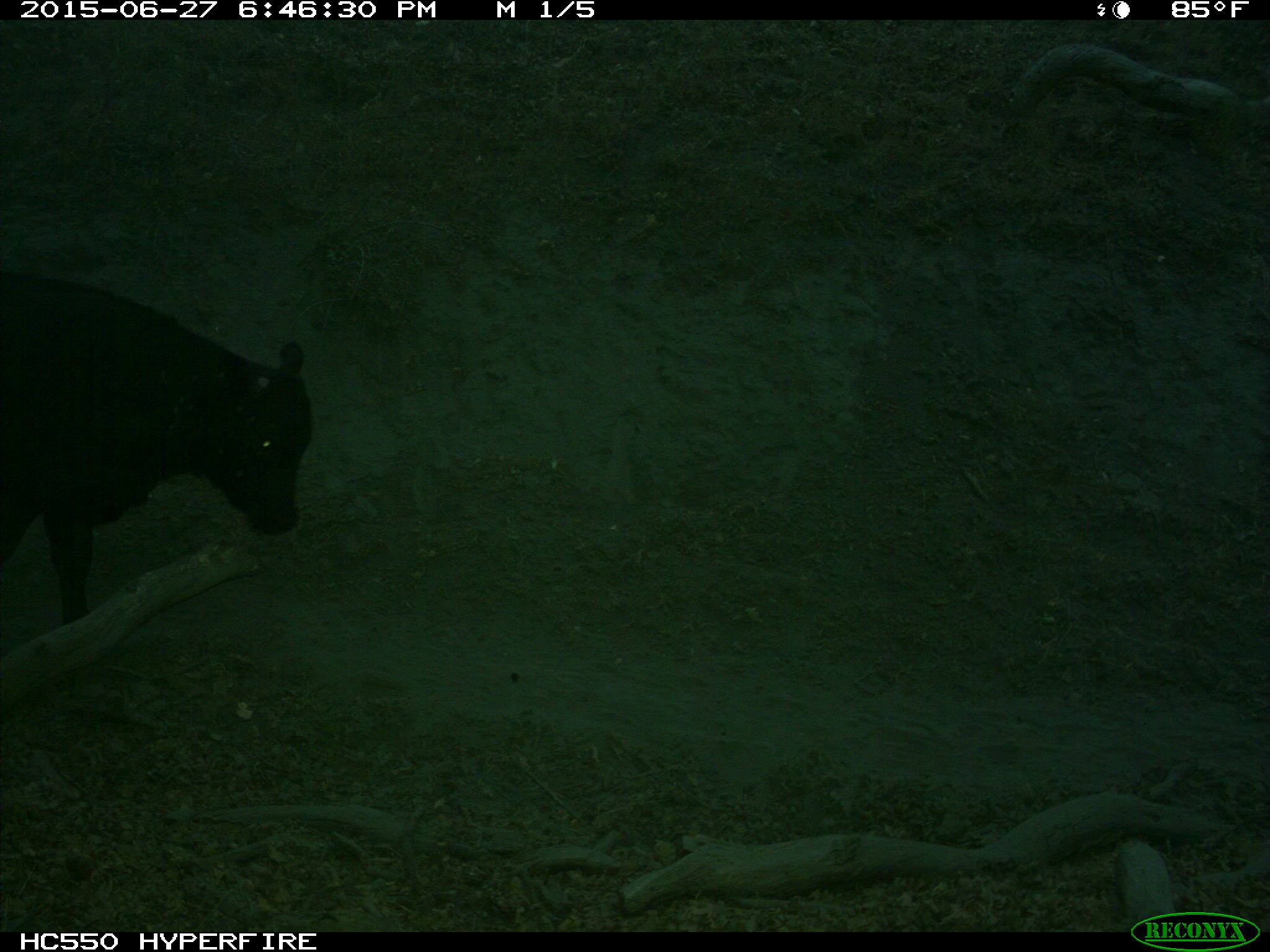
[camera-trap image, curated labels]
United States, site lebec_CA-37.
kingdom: Animalia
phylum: Chordata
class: Mammalia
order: Artiodactyla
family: Bovidae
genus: Bos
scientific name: Bos taurus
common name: domestic cow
Bos taurus (domestic cow).